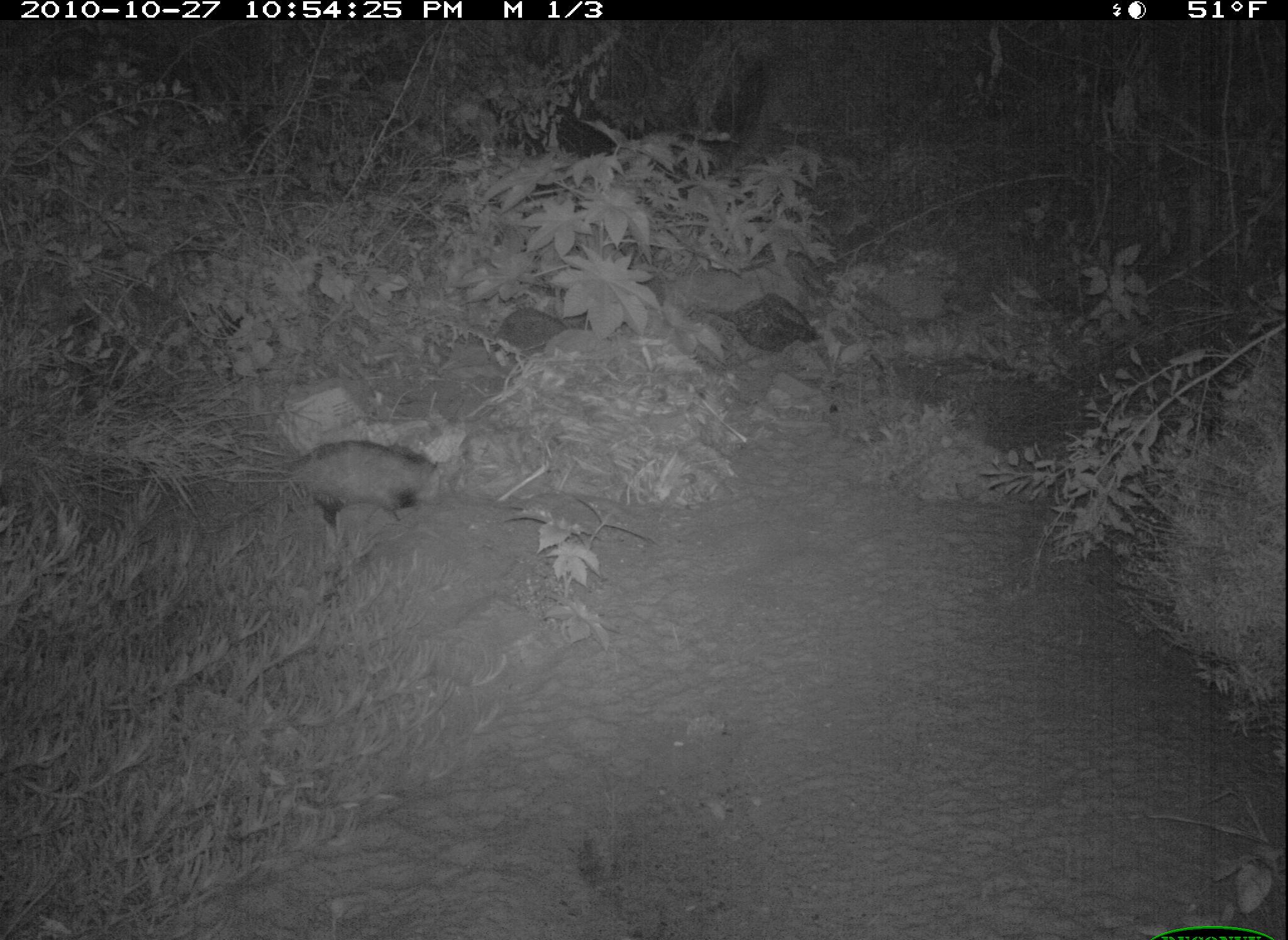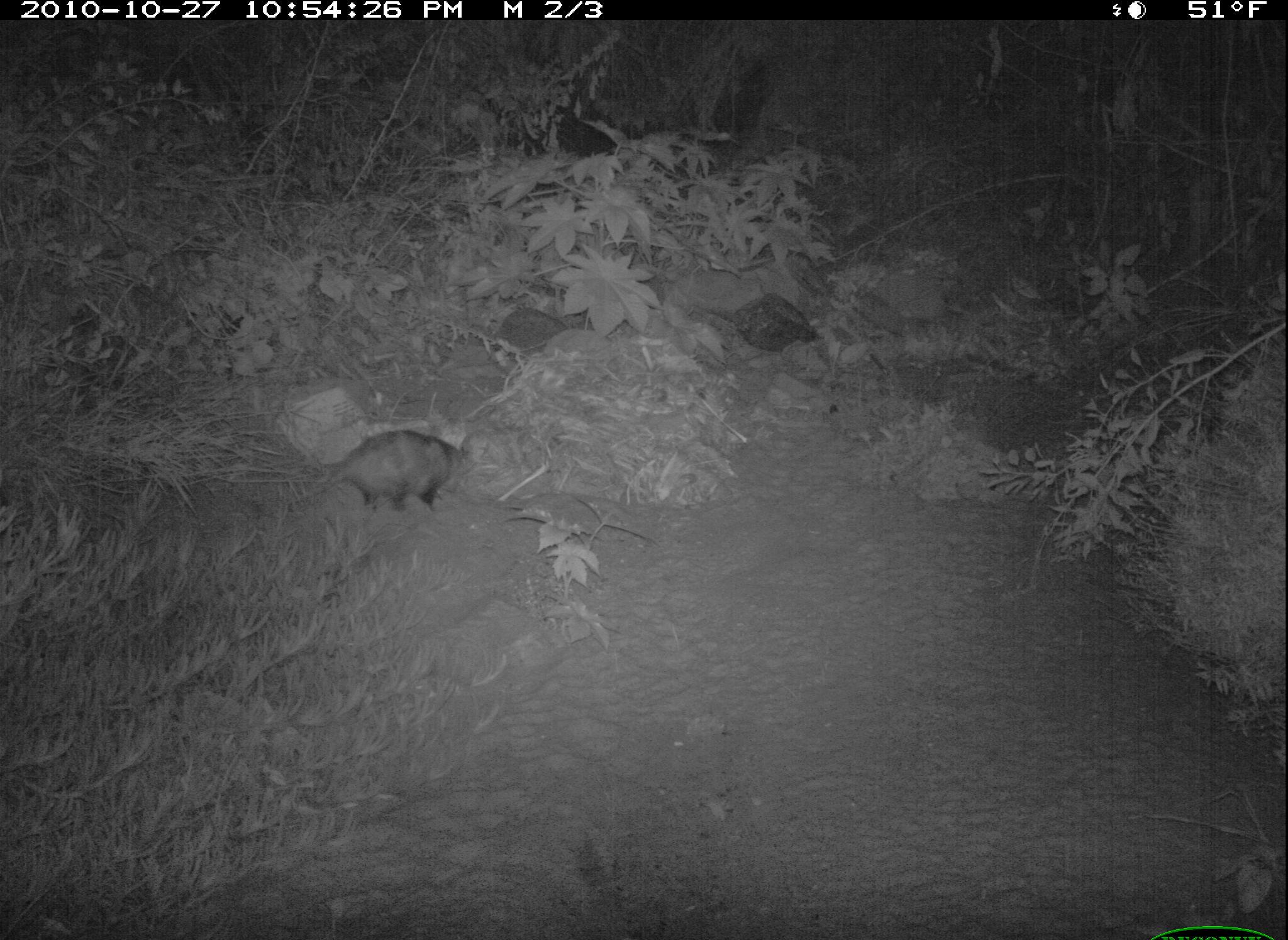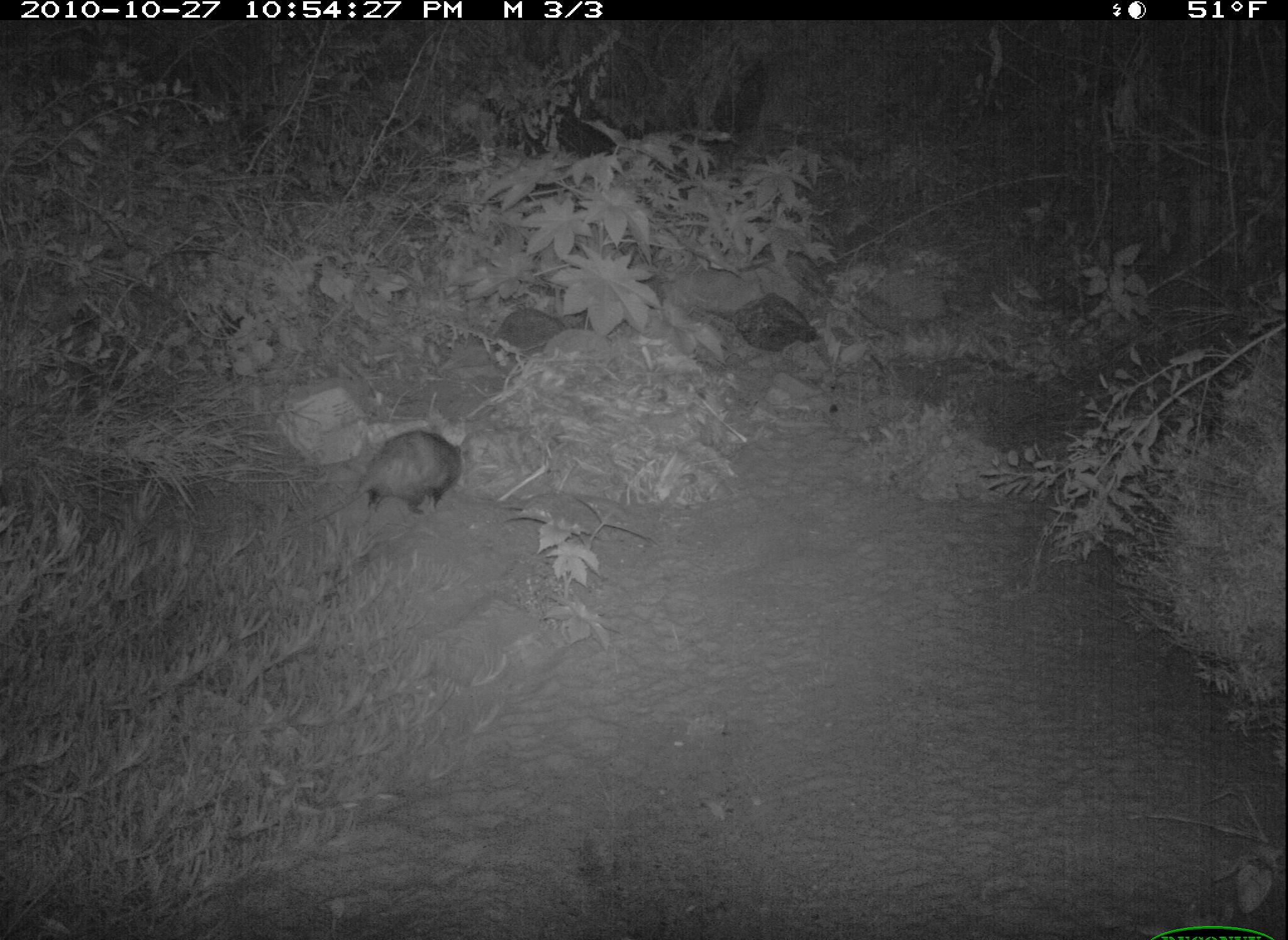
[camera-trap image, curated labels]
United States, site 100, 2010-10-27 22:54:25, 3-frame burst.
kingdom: Animalia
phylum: Chordata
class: Mammalia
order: Didelphimorphia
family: Didelphidae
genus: Didelphis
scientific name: Didelphis virginiana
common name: virginia opossum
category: opossum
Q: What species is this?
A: Opossum (virginia opossum) (Didelphis virginiana).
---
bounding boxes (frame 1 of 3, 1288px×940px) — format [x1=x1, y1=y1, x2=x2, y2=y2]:
opossum: [x1=233, y1=437, x2=446, y2=535]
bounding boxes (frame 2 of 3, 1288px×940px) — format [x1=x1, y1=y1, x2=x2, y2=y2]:
opossum: [x1=277, y1=425, x2=480, y2=523]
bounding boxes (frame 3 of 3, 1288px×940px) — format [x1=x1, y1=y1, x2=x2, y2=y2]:
opossum: [x1=279, y1=431, x2=464, y2=539]